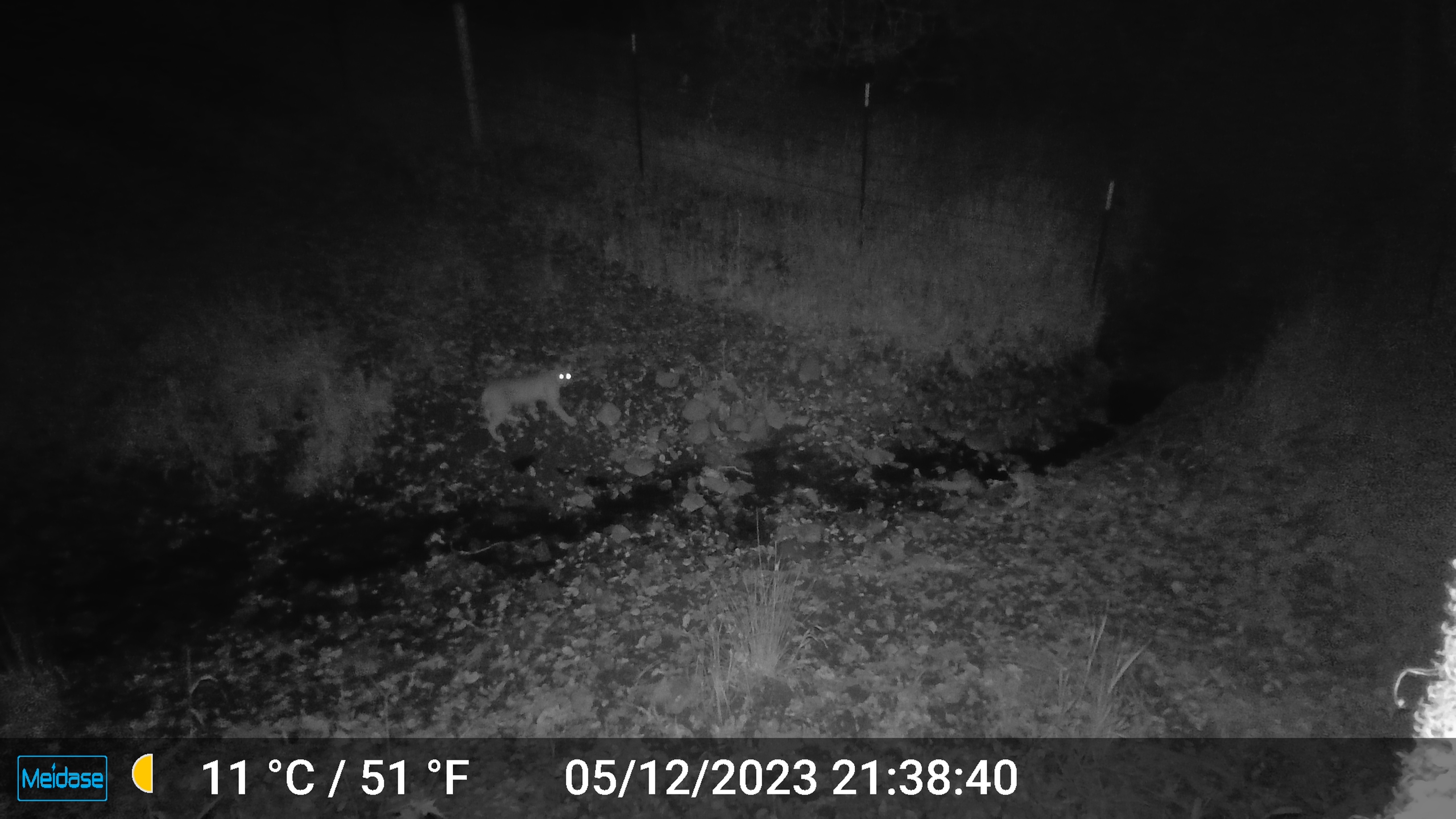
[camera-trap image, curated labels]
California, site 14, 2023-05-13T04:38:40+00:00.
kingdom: Animalia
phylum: Chordata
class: Mammalia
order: Carnivora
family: Felidae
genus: Lynx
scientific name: Lynx rufus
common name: bobcat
Bobcat (Lynx rufus).